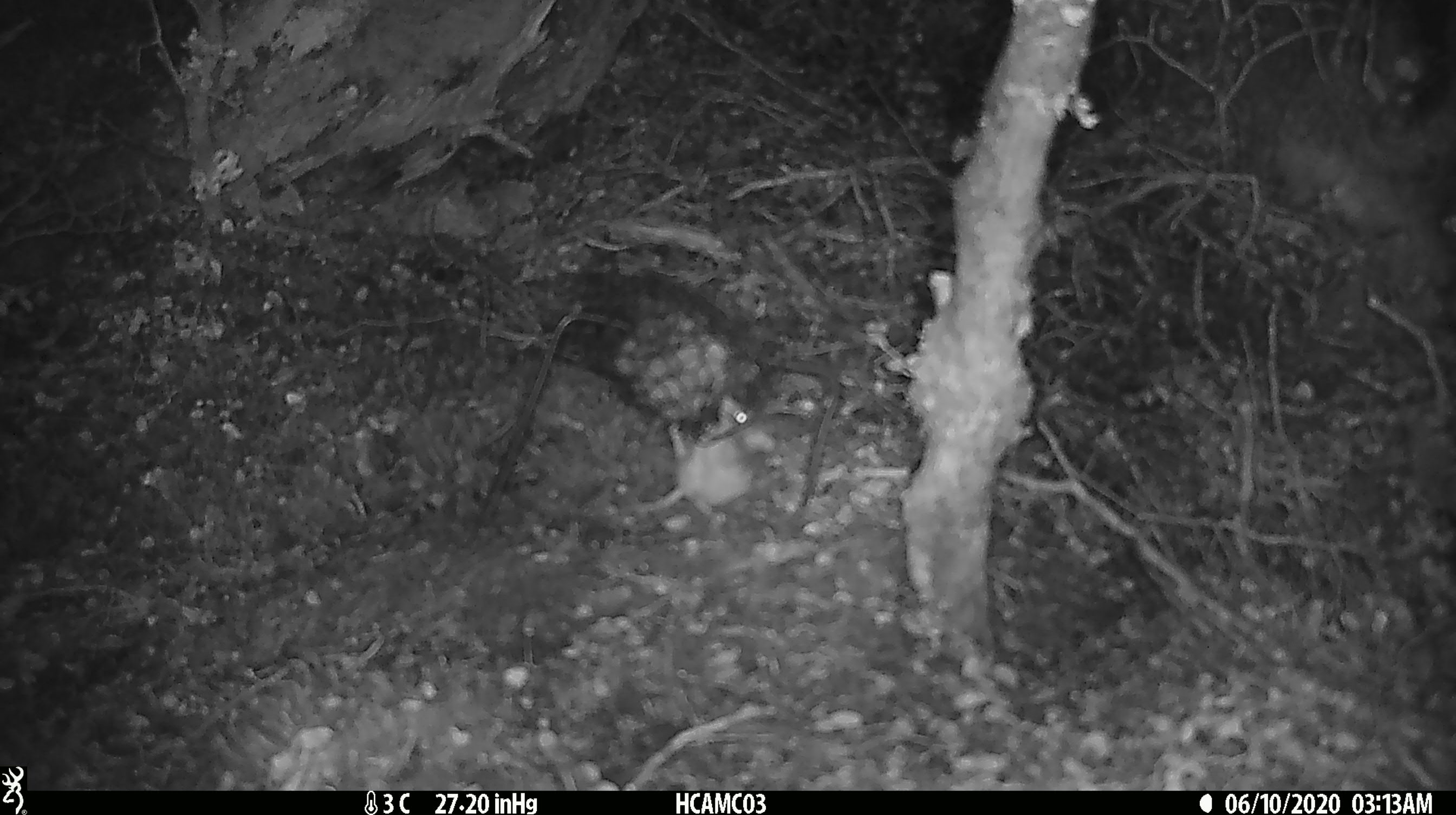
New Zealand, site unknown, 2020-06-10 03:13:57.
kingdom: Animalia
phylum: Chordata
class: Mammalia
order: Rodentia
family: Muridae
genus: Mus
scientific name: Mus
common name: mouse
Mouse (Mus).